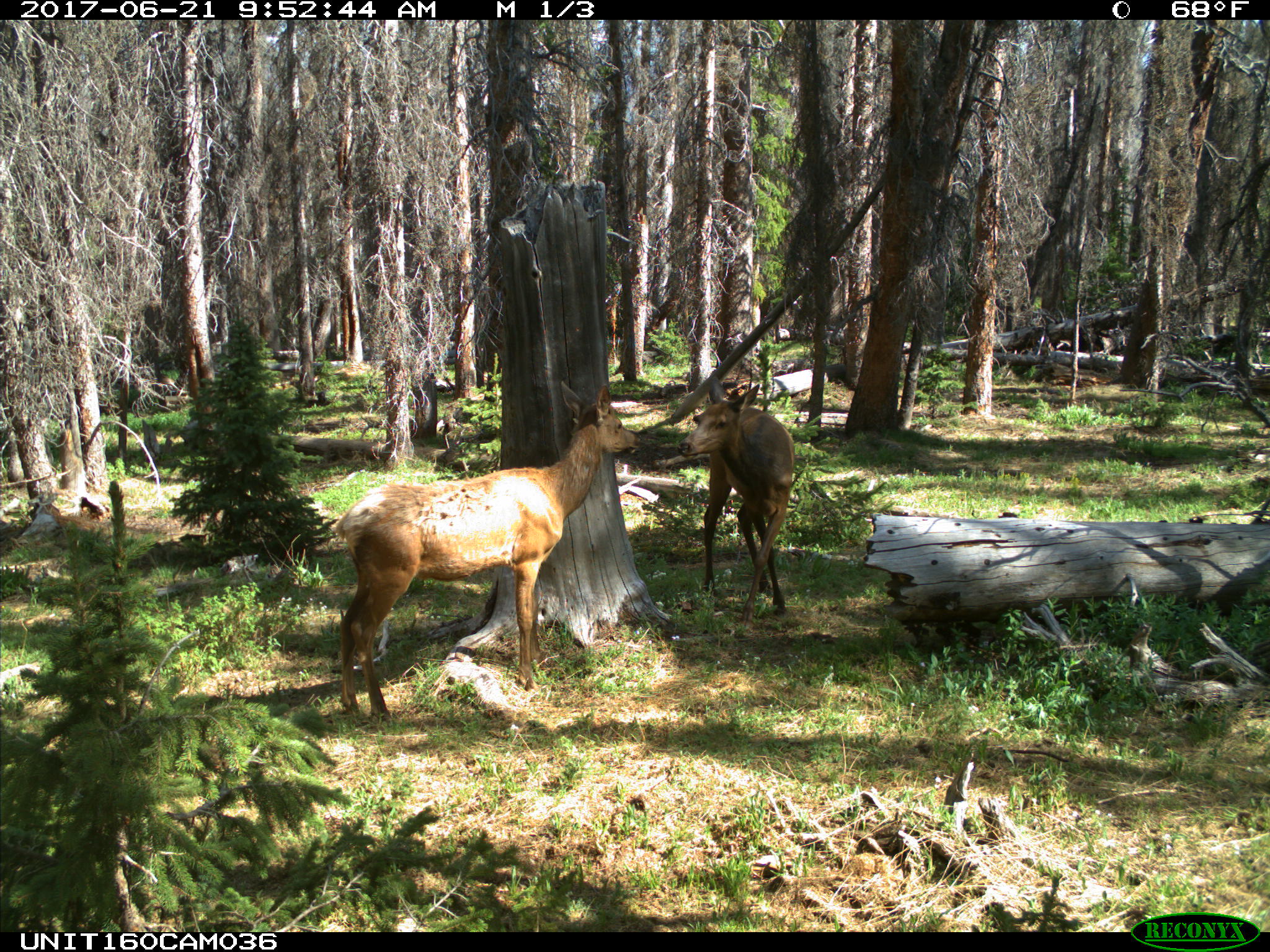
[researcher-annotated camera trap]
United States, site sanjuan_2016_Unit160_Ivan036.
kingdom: Animalia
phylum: Chordata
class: Mammalia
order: Artiodactyla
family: Cervidae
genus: Cervus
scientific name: Cervus elaphus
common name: red deer